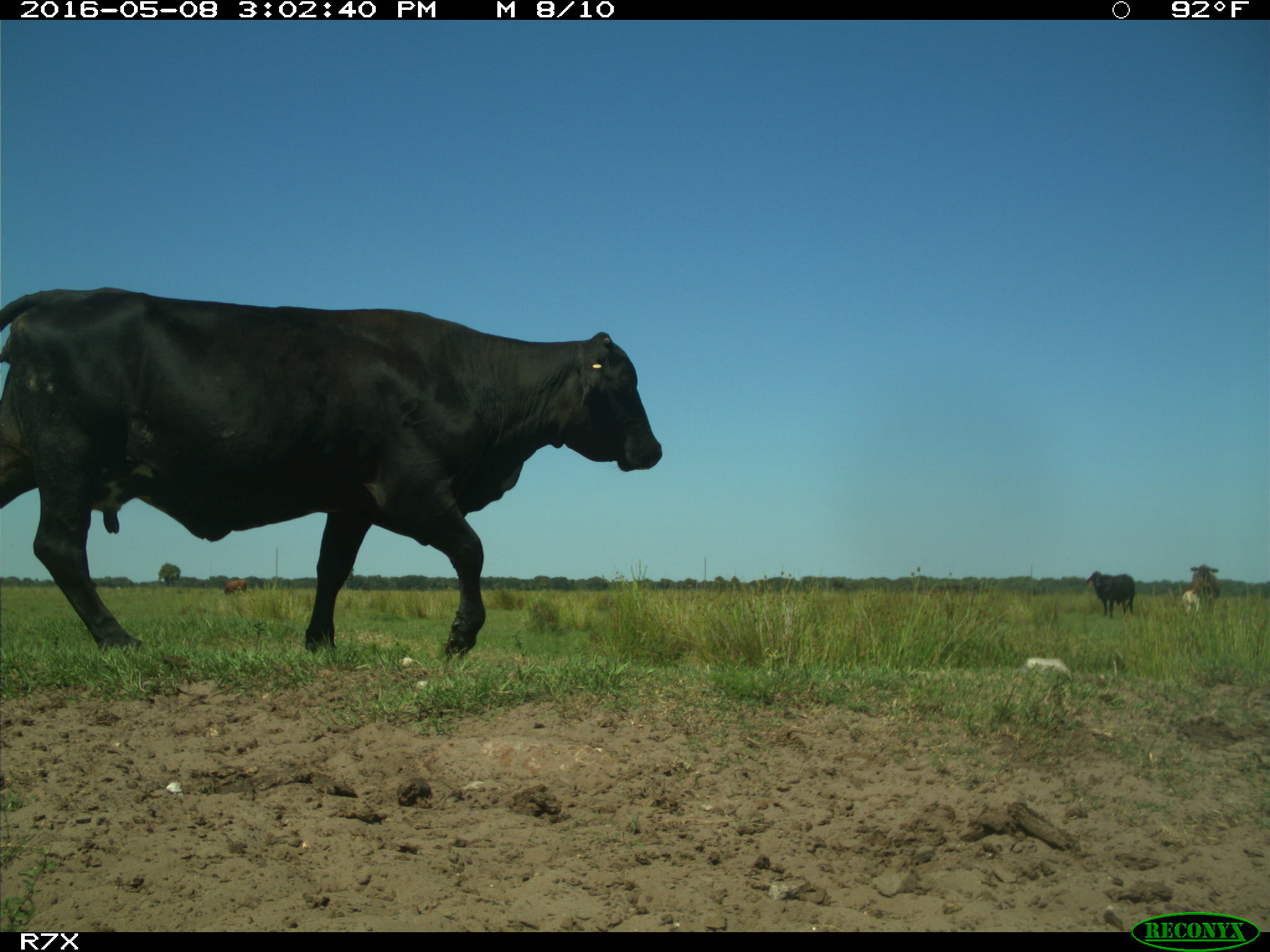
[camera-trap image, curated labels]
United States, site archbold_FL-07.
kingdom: Animalia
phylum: Chordata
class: Mammalia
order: Artiodactyla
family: Bovidae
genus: Bos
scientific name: Bos taurus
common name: domestic cow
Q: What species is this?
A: Bos taurus (domestic cow).